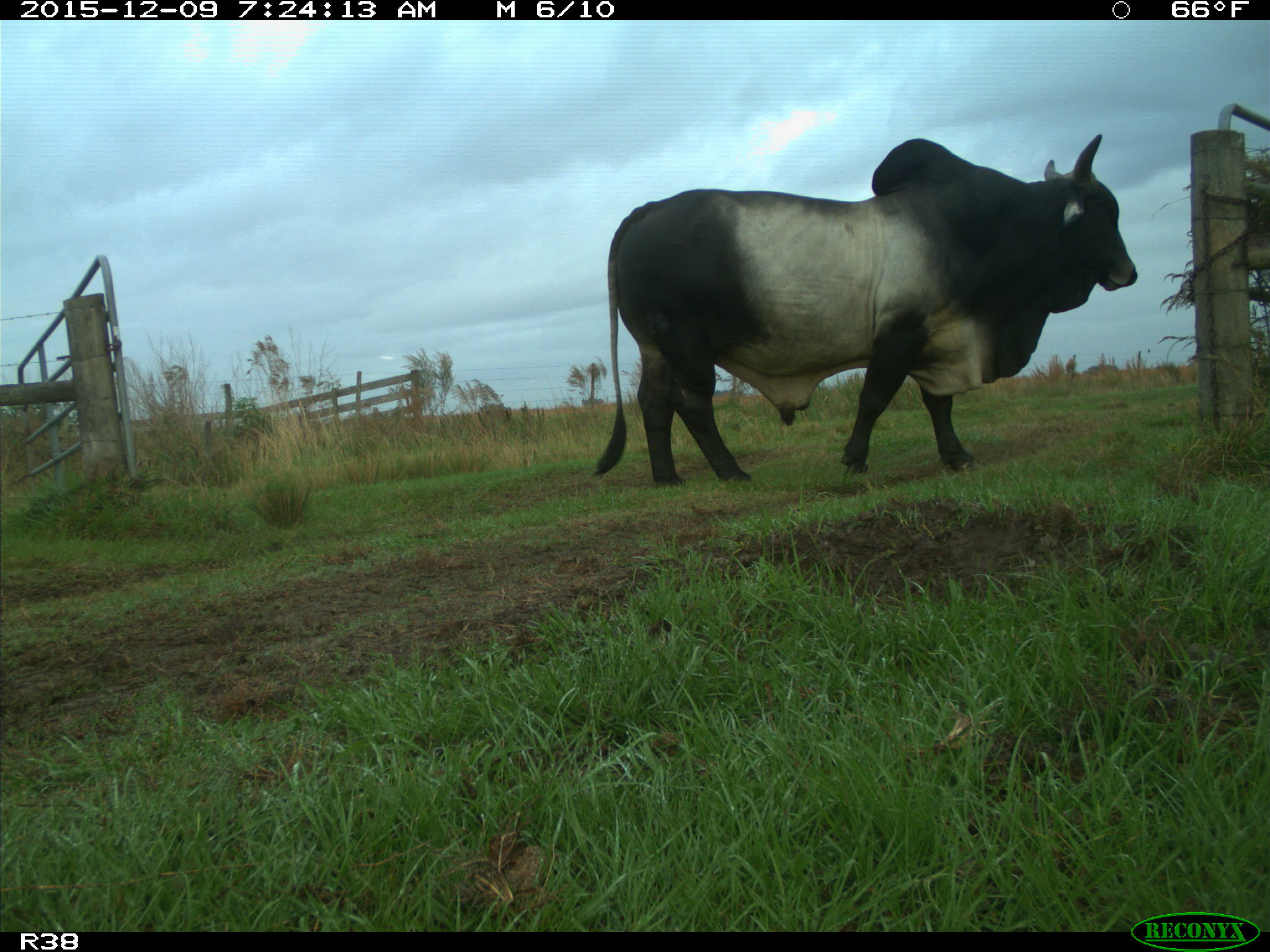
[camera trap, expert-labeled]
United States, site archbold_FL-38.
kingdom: Animalia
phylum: Chordata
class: Mammalia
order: Artiodactyla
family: Bovidae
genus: Bos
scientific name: Bos taurus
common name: domestic cow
Bos taurus (domestic cow).